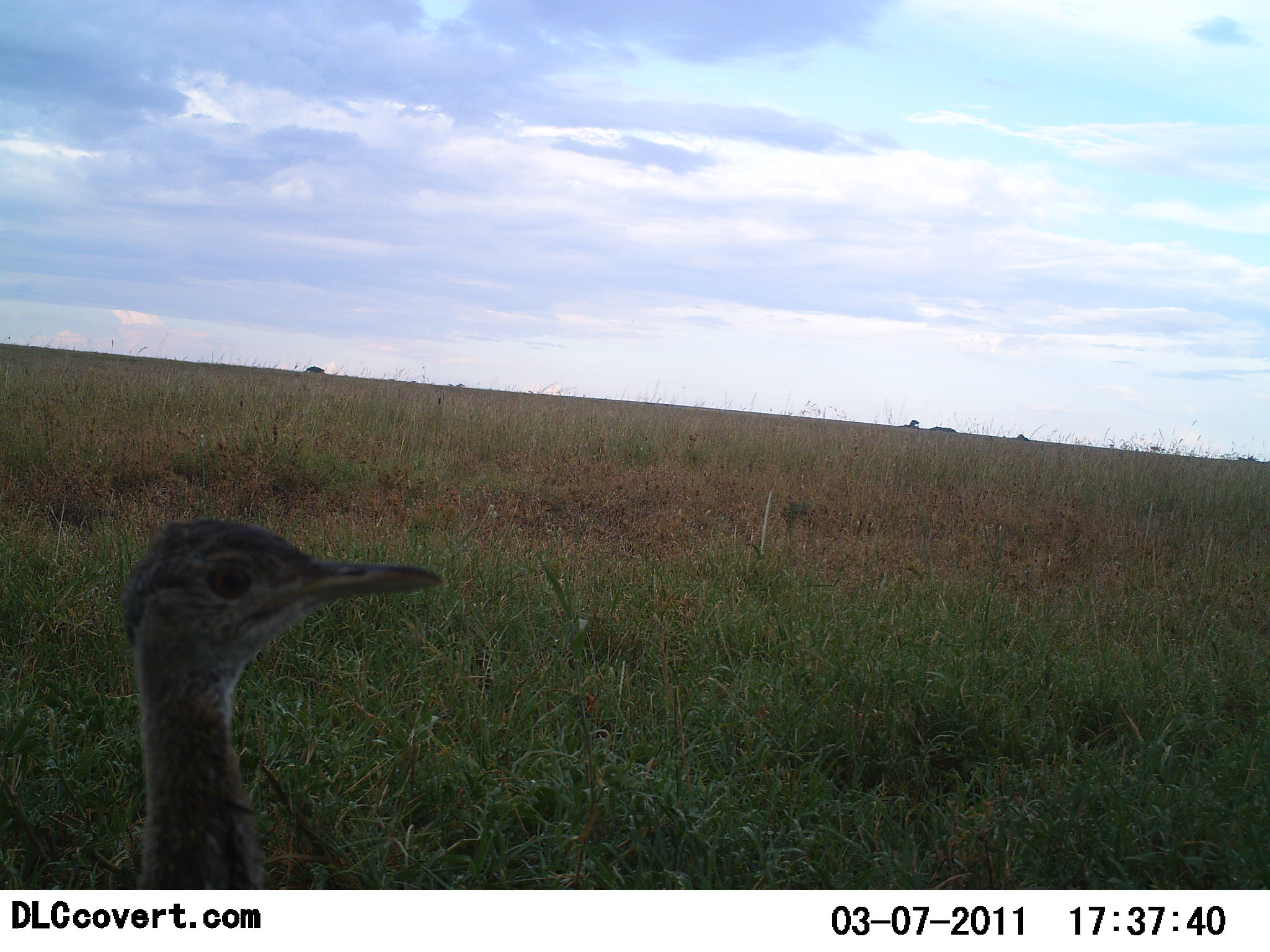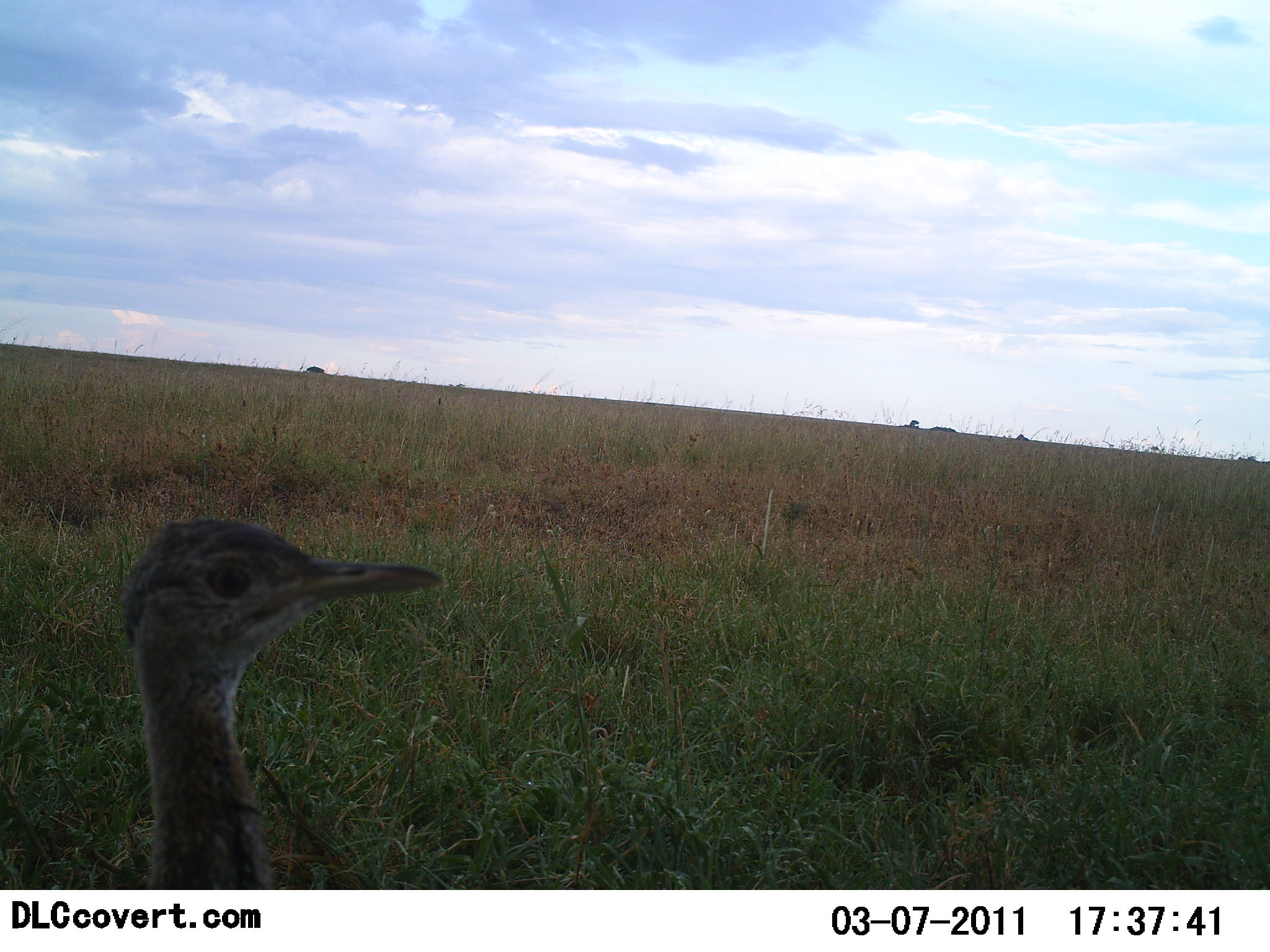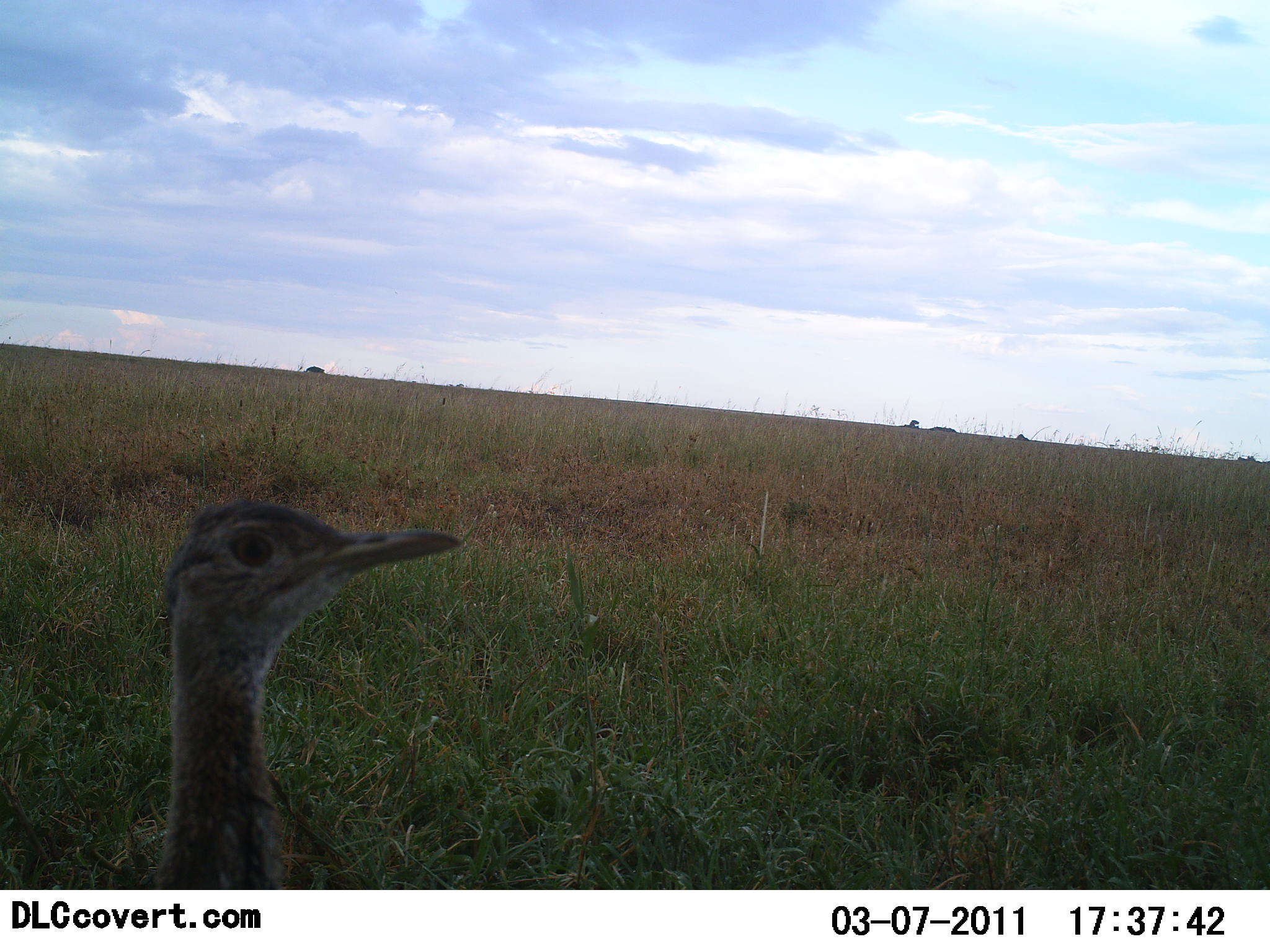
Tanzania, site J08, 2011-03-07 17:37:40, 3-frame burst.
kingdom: Animalia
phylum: Chordata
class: Aves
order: Otidiformes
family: Otididae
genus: Ardeotis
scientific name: Ardeotis kori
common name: kori bustard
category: koribustard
Koribustard (kori bustard) (Ardeotis kori), count 1. Behavior (volunteer vote fractions): standing 91%, resting 0%, moving 9%, interacting 0%. Young present (vote fraction): 9%. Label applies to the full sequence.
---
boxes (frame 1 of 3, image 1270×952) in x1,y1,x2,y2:
animal: 119,516,444,890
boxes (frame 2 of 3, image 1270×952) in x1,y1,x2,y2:
animal: 119,516,444,890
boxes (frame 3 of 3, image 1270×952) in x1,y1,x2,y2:
animal: 151,498,464,890